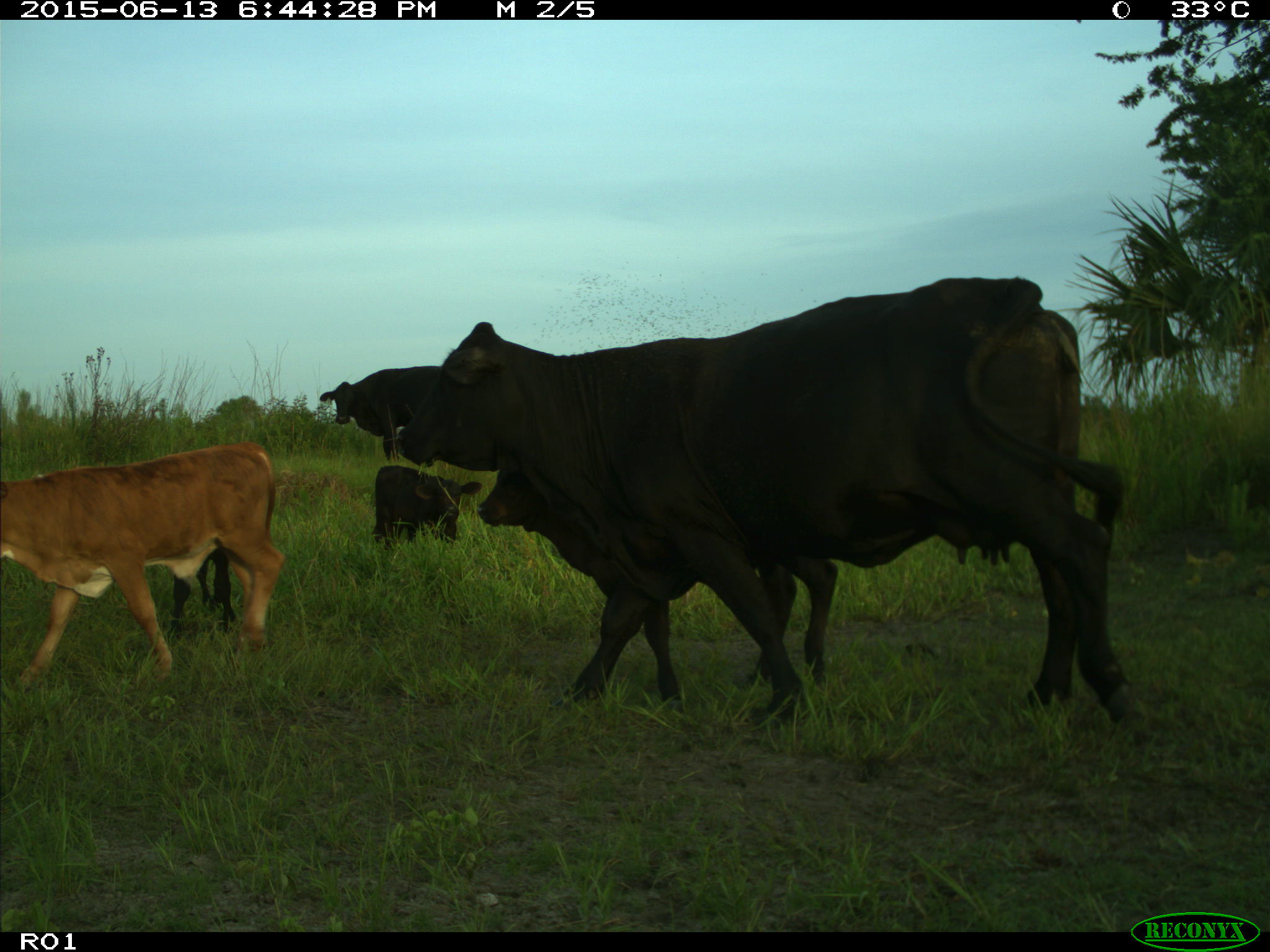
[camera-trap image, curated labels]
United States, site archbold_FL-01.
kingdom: Animalia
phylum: Chordata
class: Mammalia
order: Artiodactyla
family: Bovidae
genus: Bos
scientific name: Bos taurus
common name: domestic cow